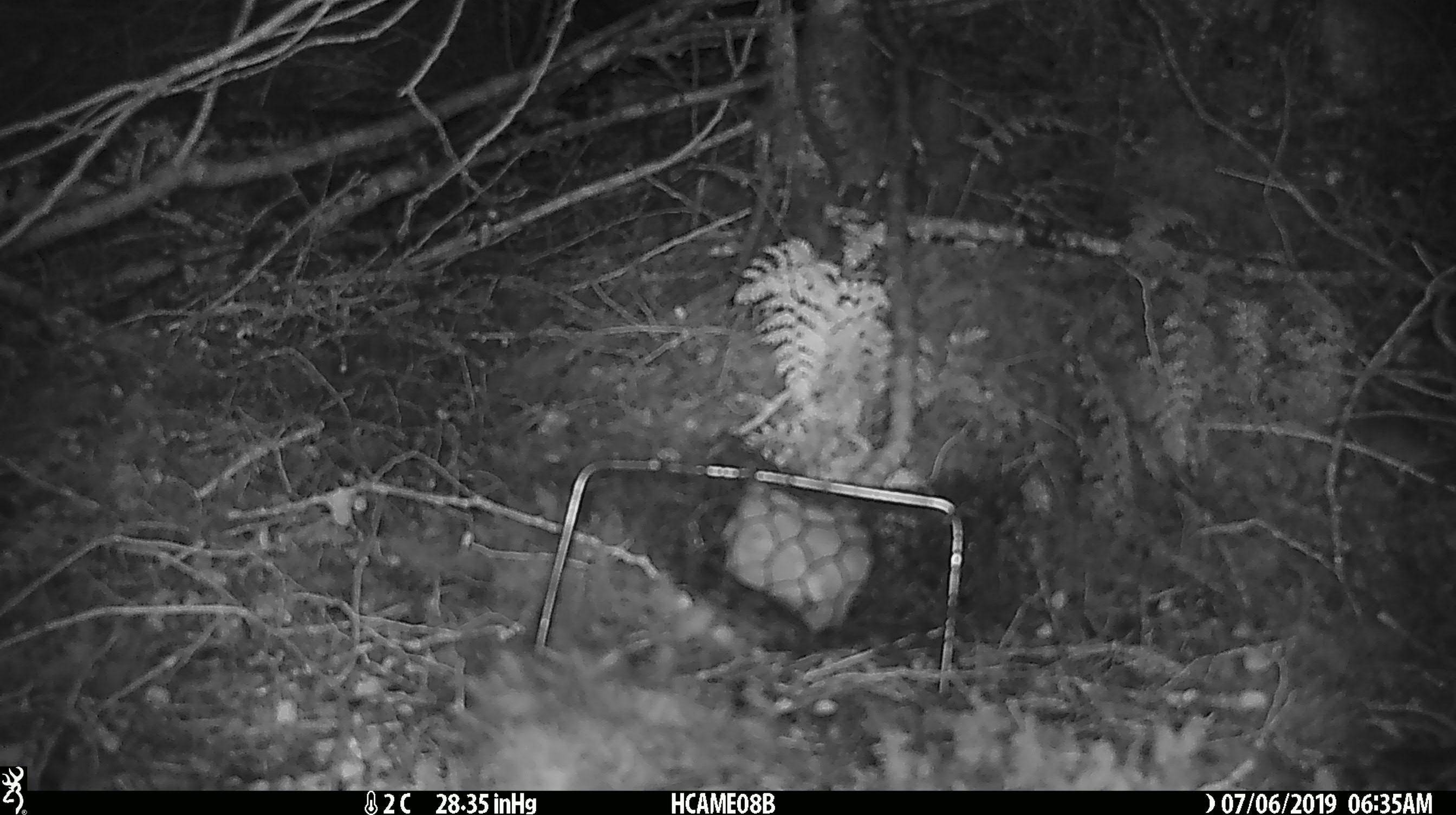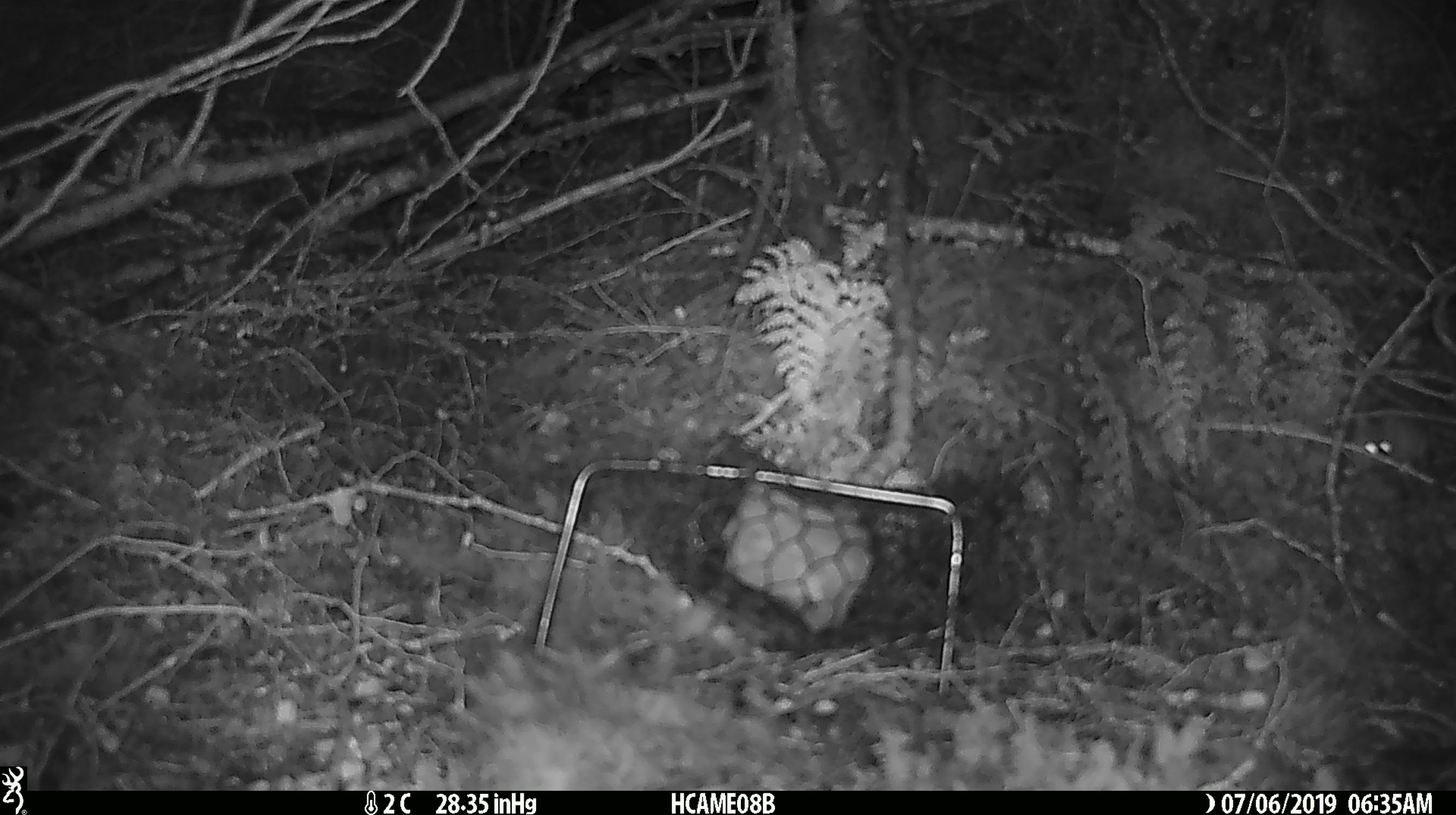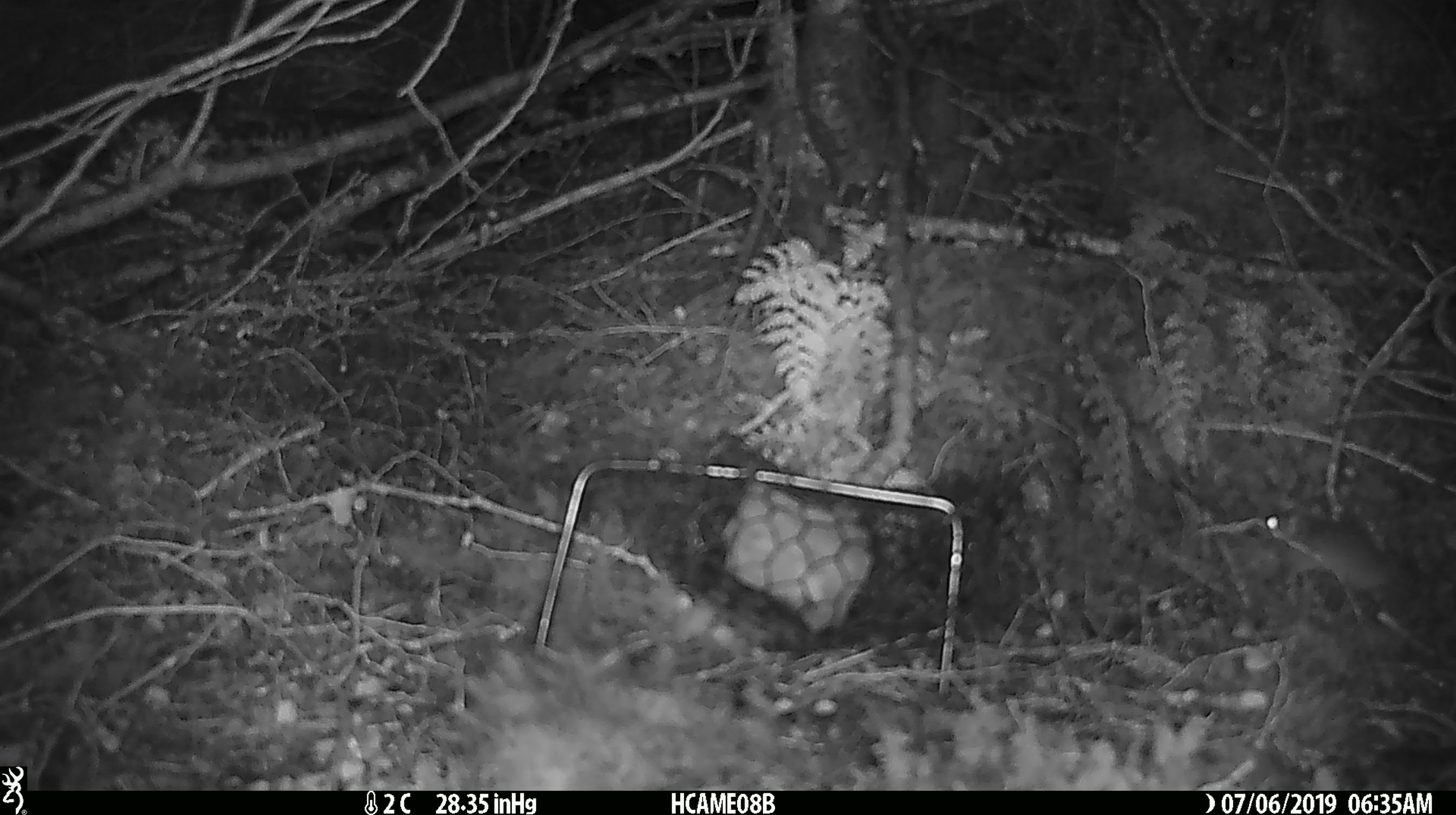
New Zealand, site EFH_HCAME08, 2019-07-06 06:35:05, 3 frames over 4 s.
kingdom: Animalia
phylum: Chordata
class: Mammalia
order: Rodentia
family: Muridae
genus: Mus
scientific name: Mus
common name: mouse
Mouse (Mus).